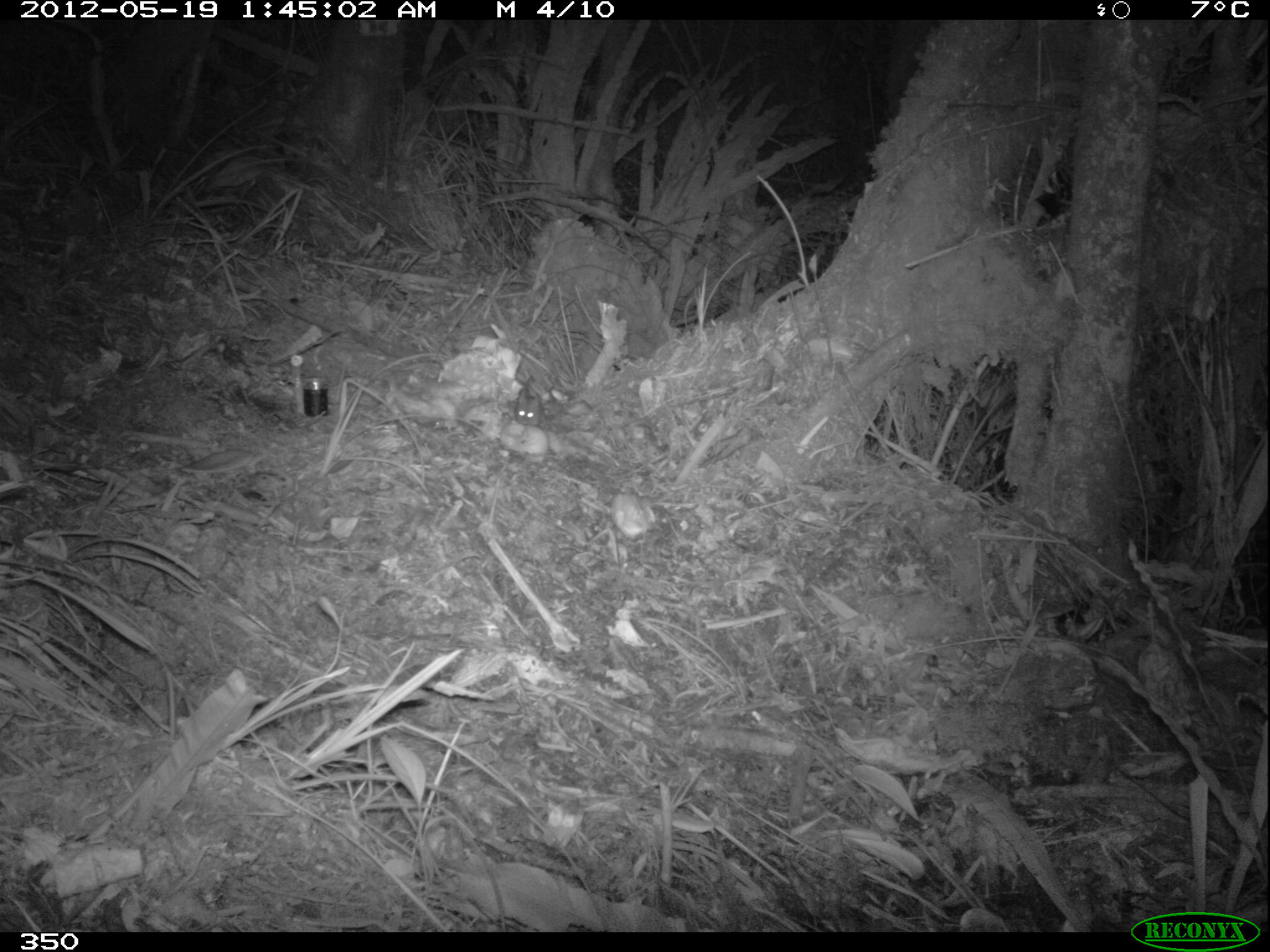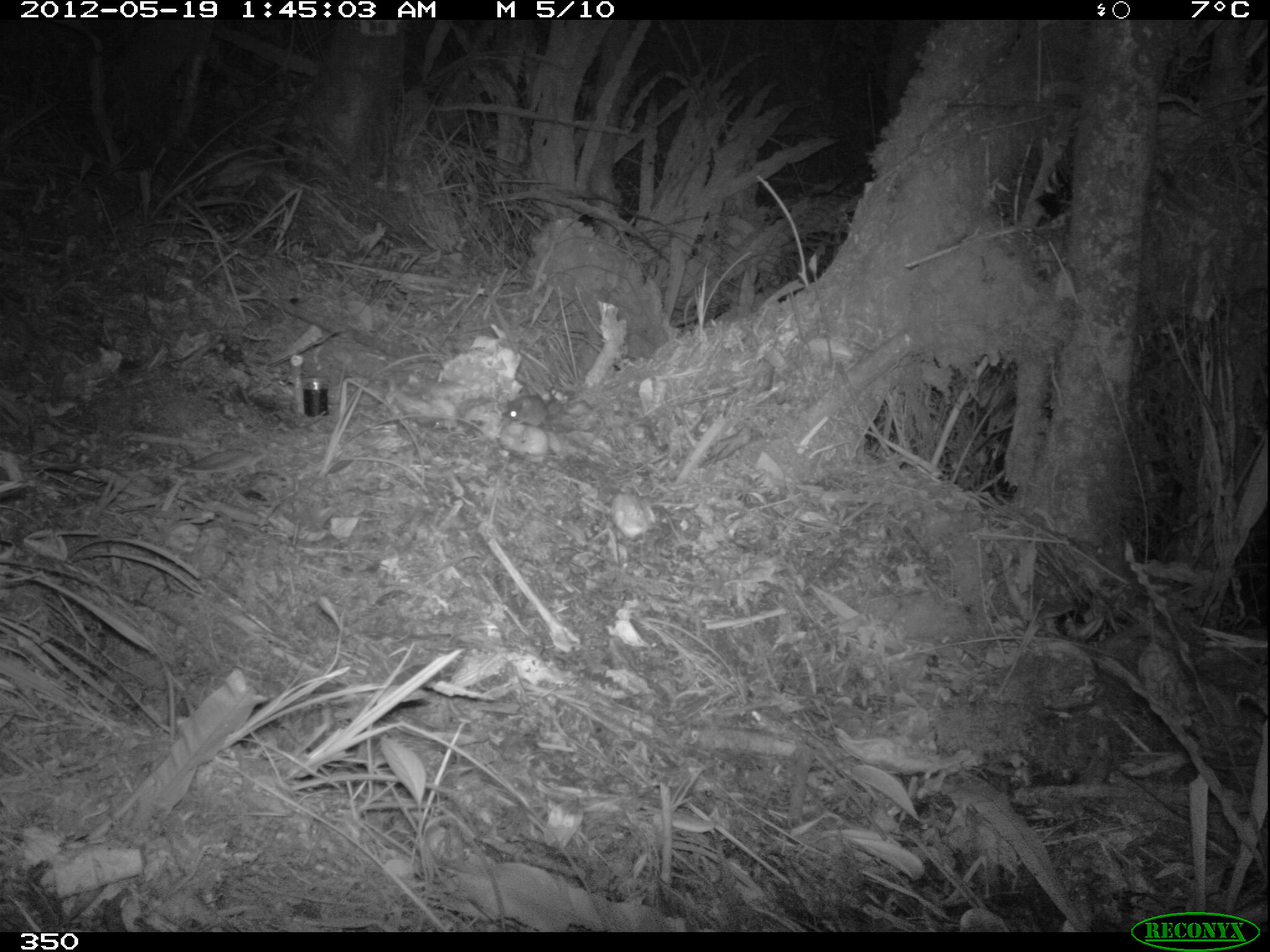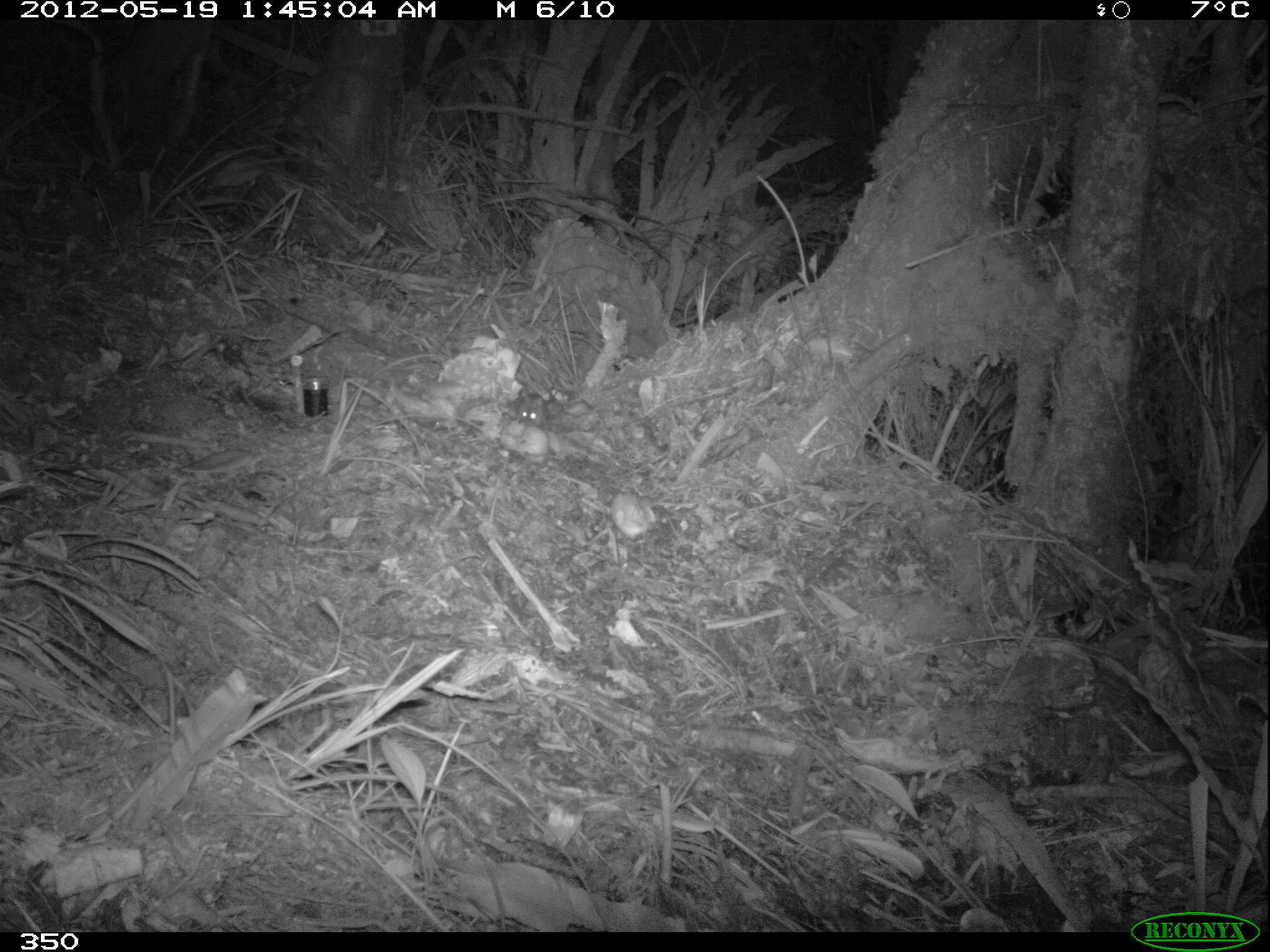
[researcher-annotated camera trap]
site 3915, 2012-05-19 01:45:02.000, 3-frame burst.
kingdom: Animalia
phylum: Chordata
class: Mammalia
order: Rodentia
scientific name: Rodentia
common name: rodents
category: unknown rodent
Unknown rodent (rodents) (Rodentia).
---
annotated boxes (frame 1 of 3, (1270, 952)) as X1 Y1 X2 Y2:
unknown rodent: 513 381 543 426